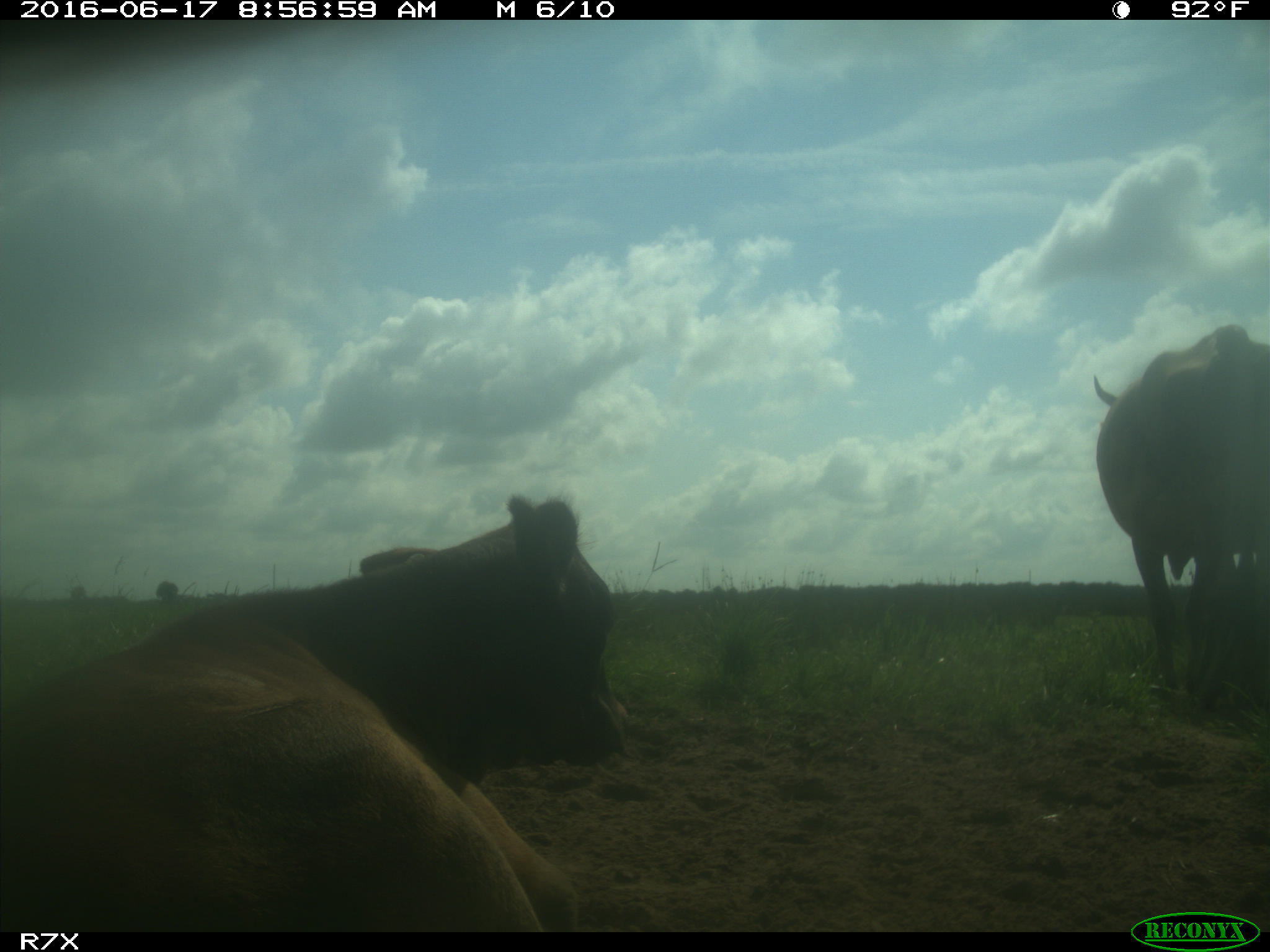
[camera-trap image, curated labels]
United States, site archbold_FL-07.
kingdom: Animalia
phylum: Chordata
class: Mammalia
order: Artiodactyla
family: Bovidae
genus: Bos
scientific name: Bos taurus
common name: domestic cow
Bos taurus (domestic cow).